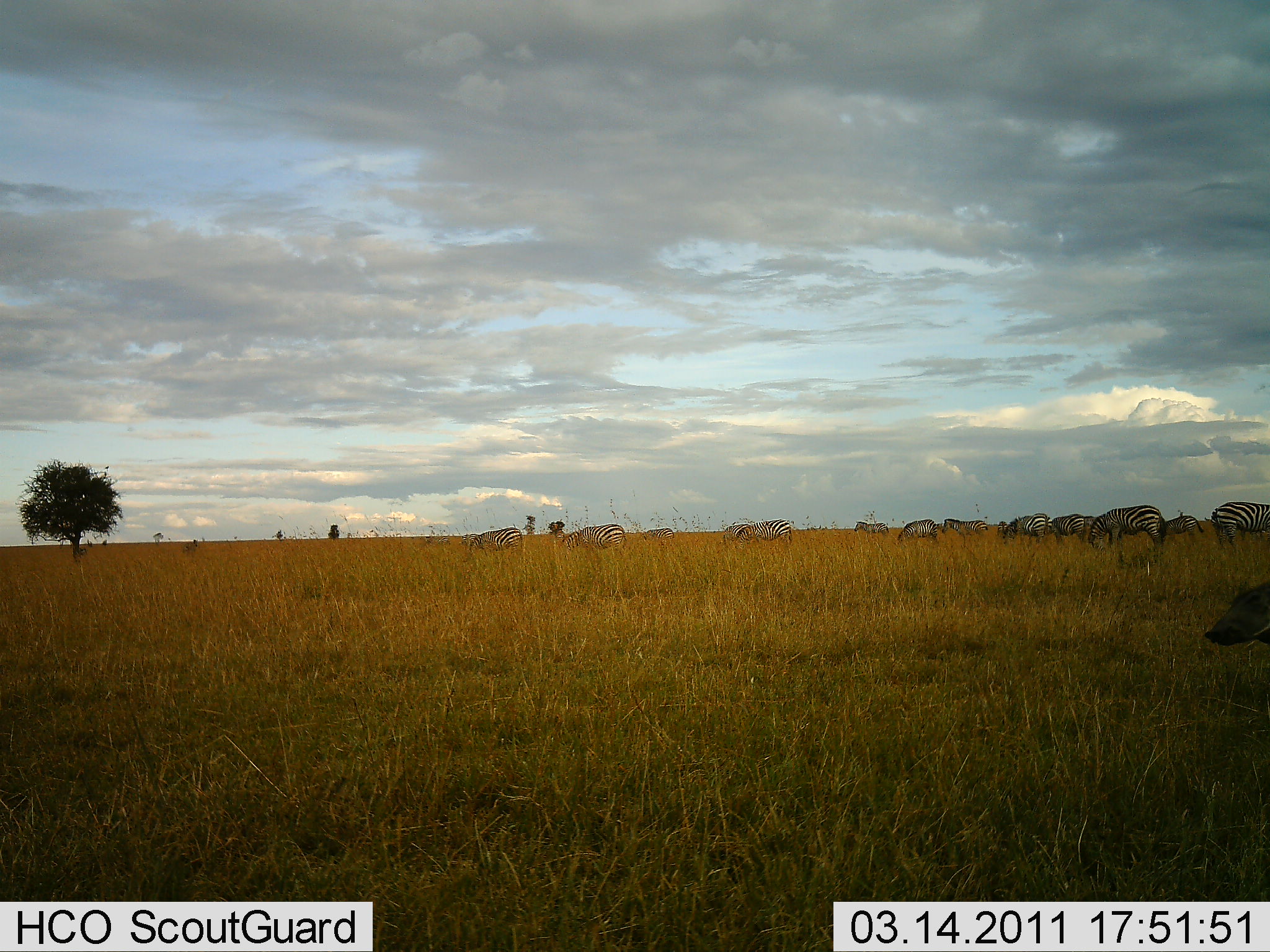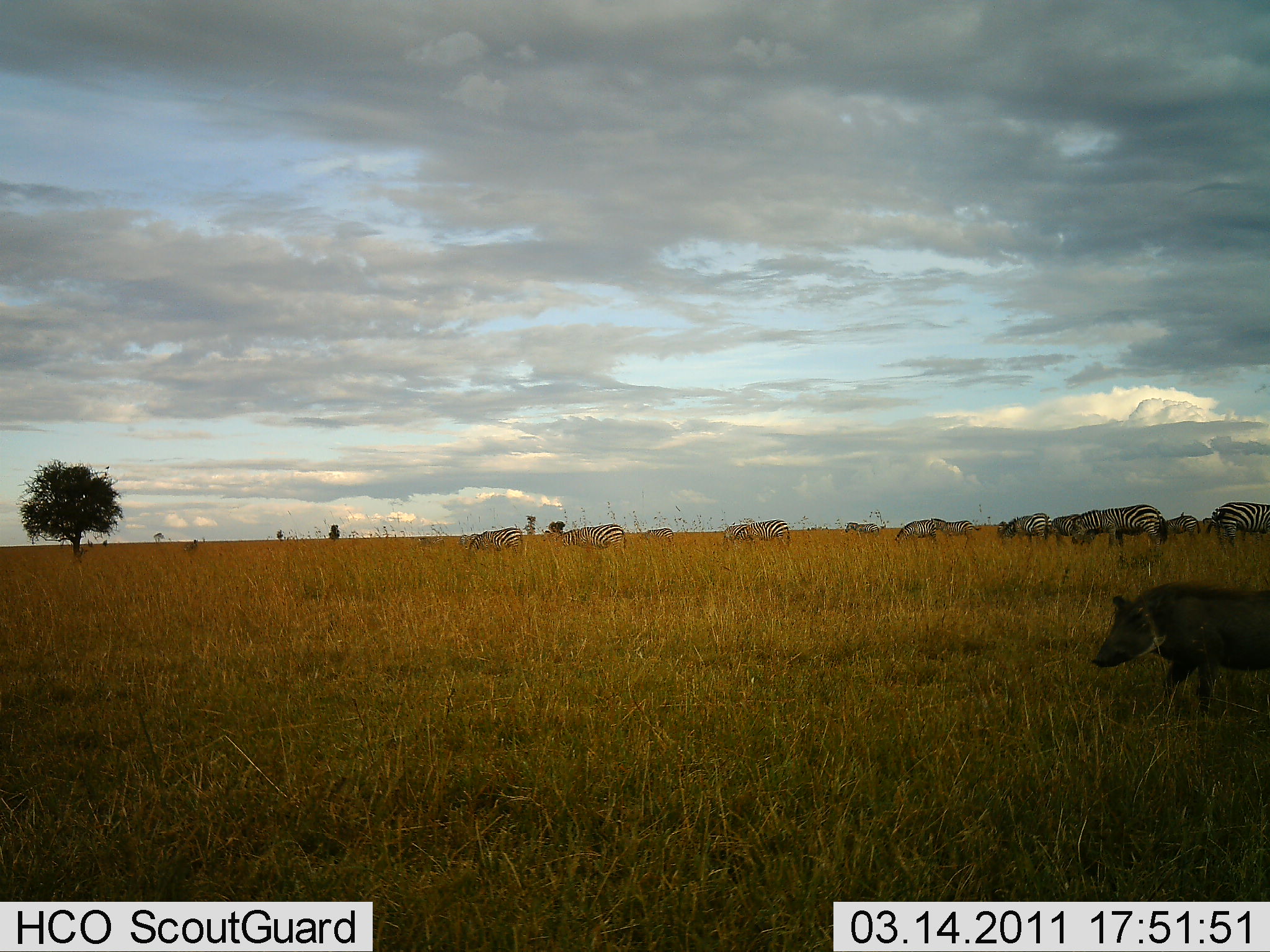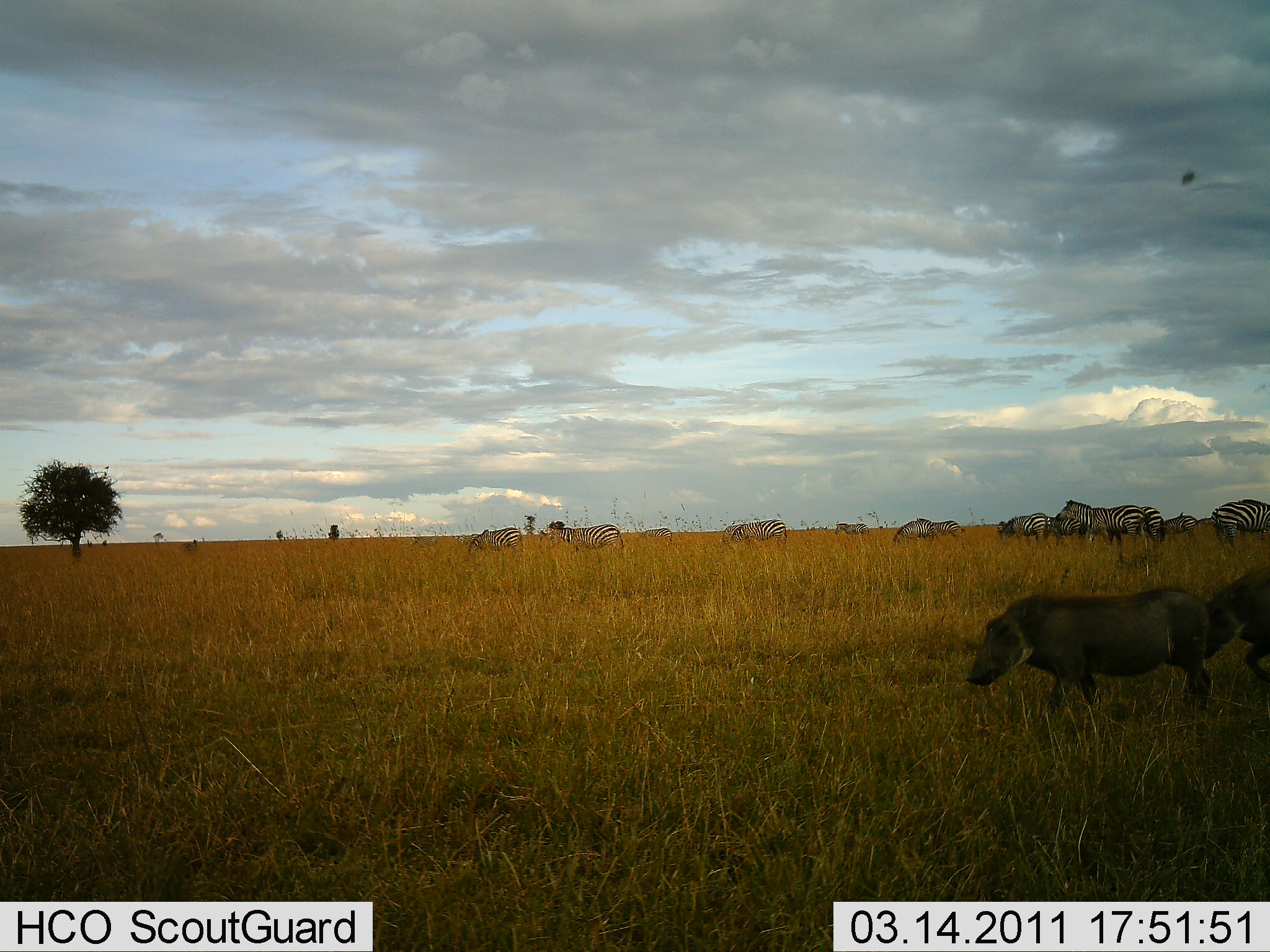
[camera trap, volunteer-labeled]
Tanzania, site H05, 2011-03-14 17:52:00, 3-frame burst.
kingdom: Animalia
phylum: Chordata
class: Mammalia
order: Artiodactyla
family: Suidae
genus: Phacochoerus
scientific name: Phacochoerus africanus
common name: warthog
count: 2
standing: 6%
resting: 0%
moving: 94%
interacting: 0%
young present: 0%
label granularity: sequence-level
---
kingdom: Animalia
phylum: Chordata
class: Mammalia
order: Perissodactyla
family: Equidae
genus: Equus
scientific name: Equus quagga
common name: plains zebra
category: zebra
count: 11-50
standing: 45%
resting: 0%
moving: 36%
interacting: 0%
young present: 0%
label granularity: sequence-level